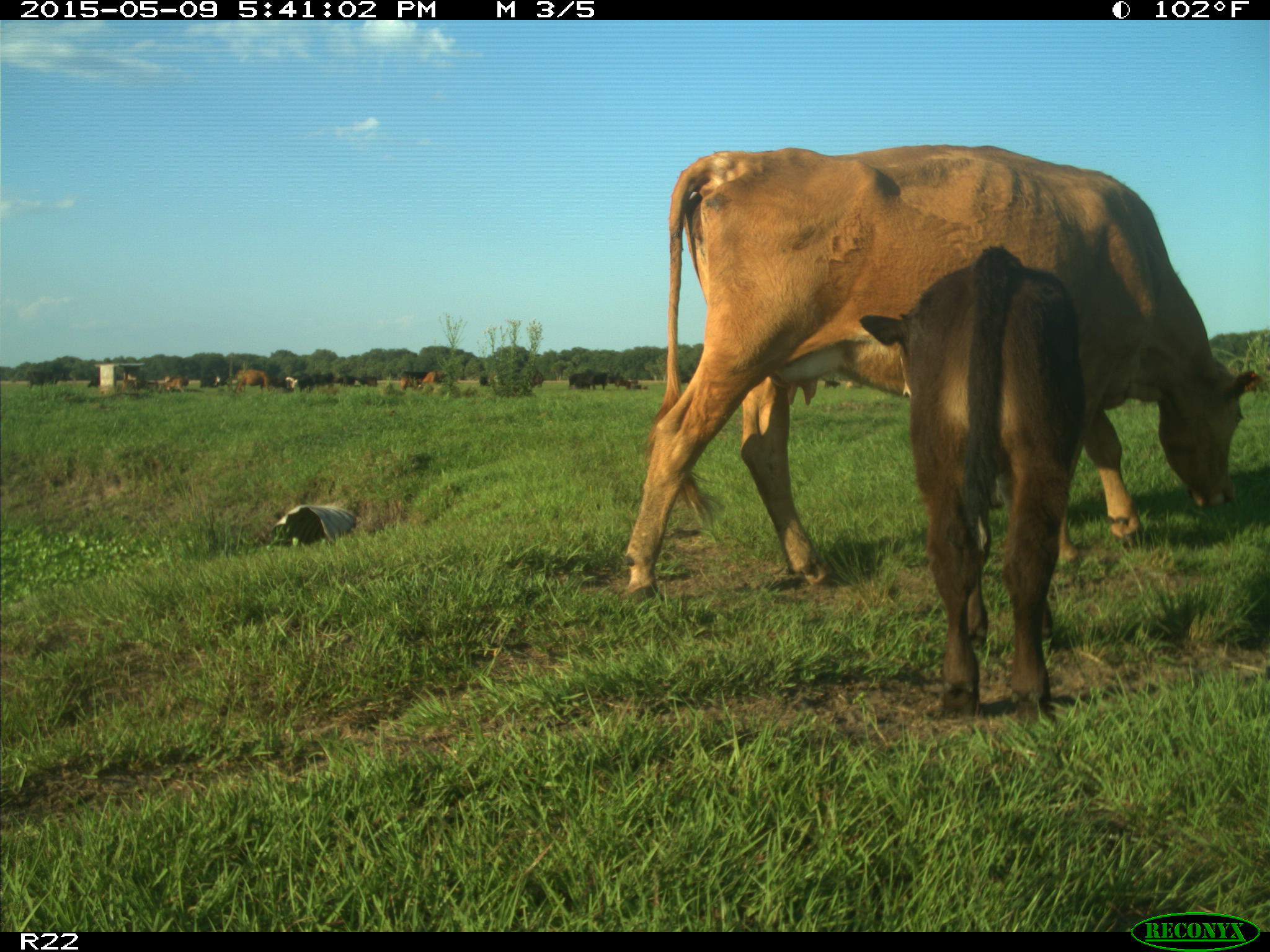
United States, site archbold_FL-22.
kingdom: Animalia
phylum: Chordata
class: Mammalia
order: Artiodactyla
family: Bovidae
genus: Bos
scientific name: Bos taurus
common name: domestic cow